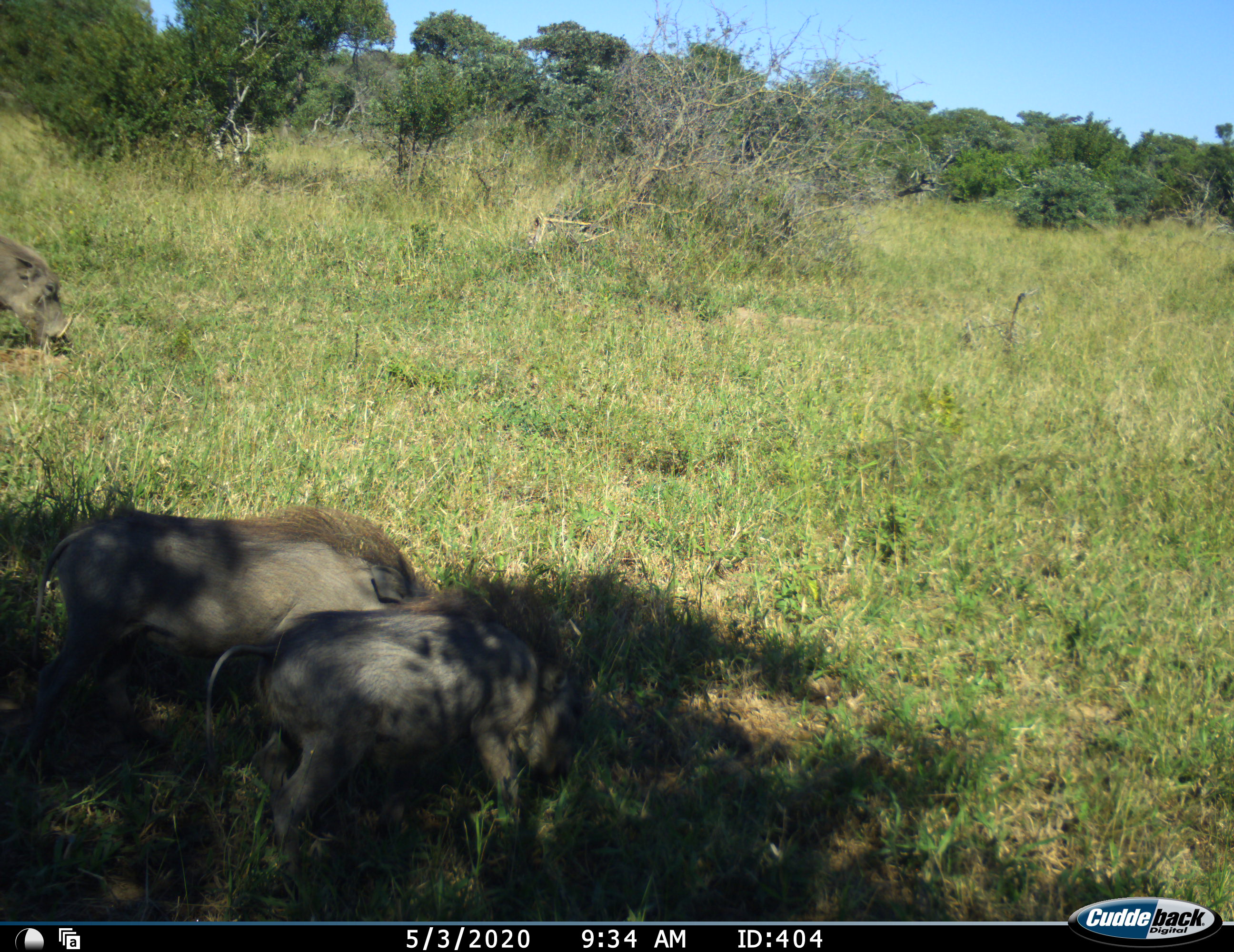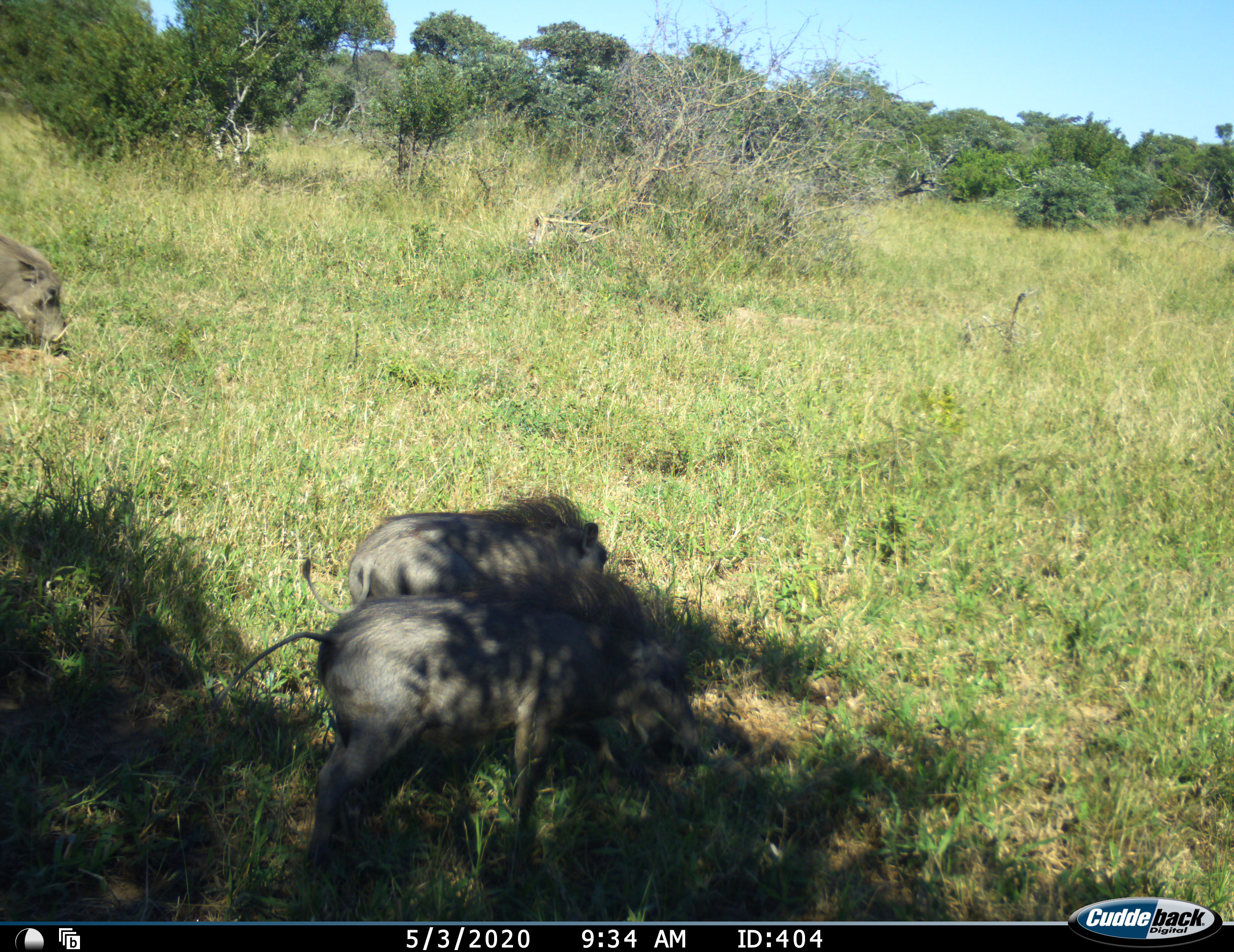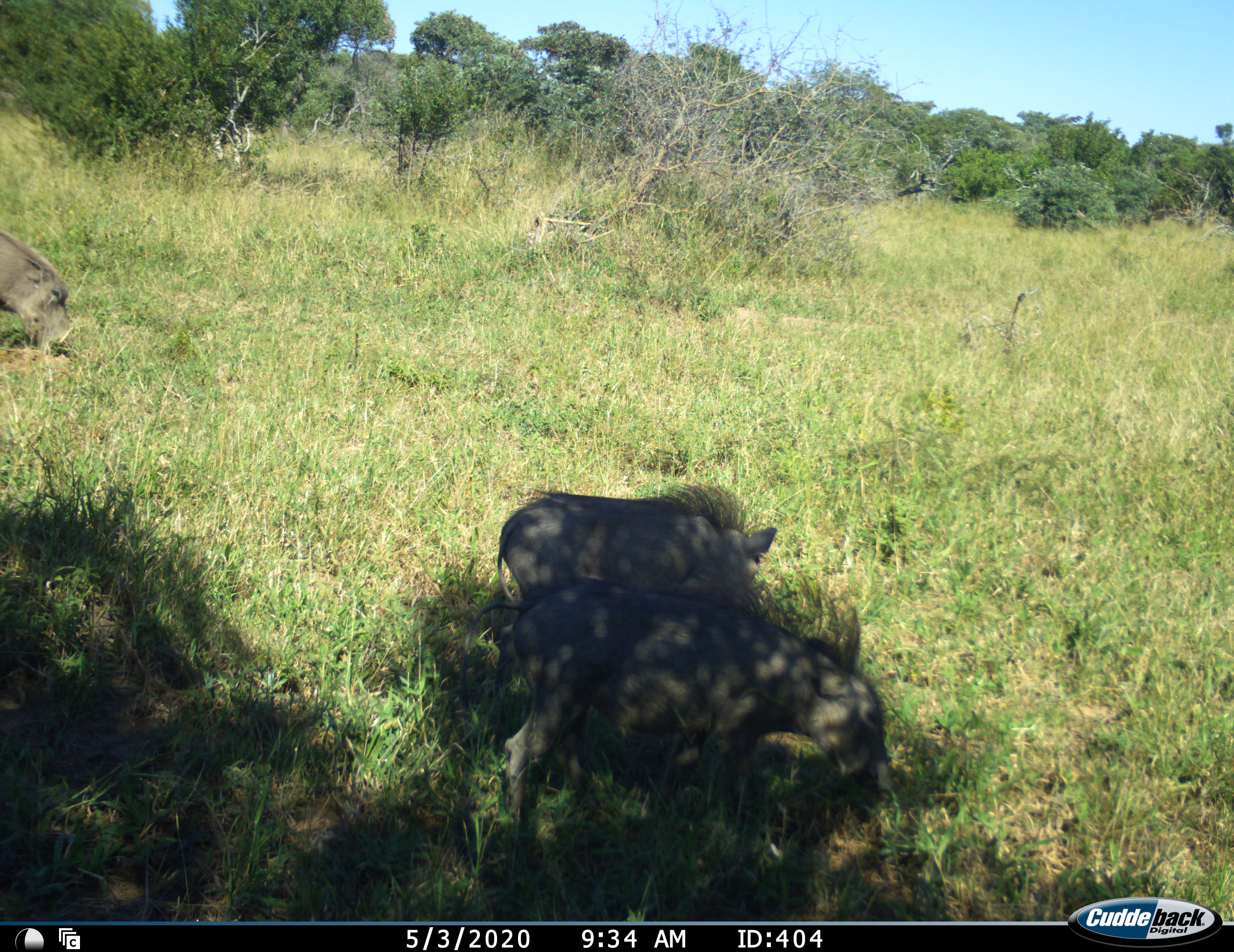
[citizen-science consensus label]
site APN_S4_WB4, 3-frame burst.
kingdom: Animalia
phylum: Chordata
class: Mammalia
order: Artiodactyla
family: Suidae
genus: Phacochoerus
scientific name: Phacochoerus africanus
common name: warthog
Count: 3.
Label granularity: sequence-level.